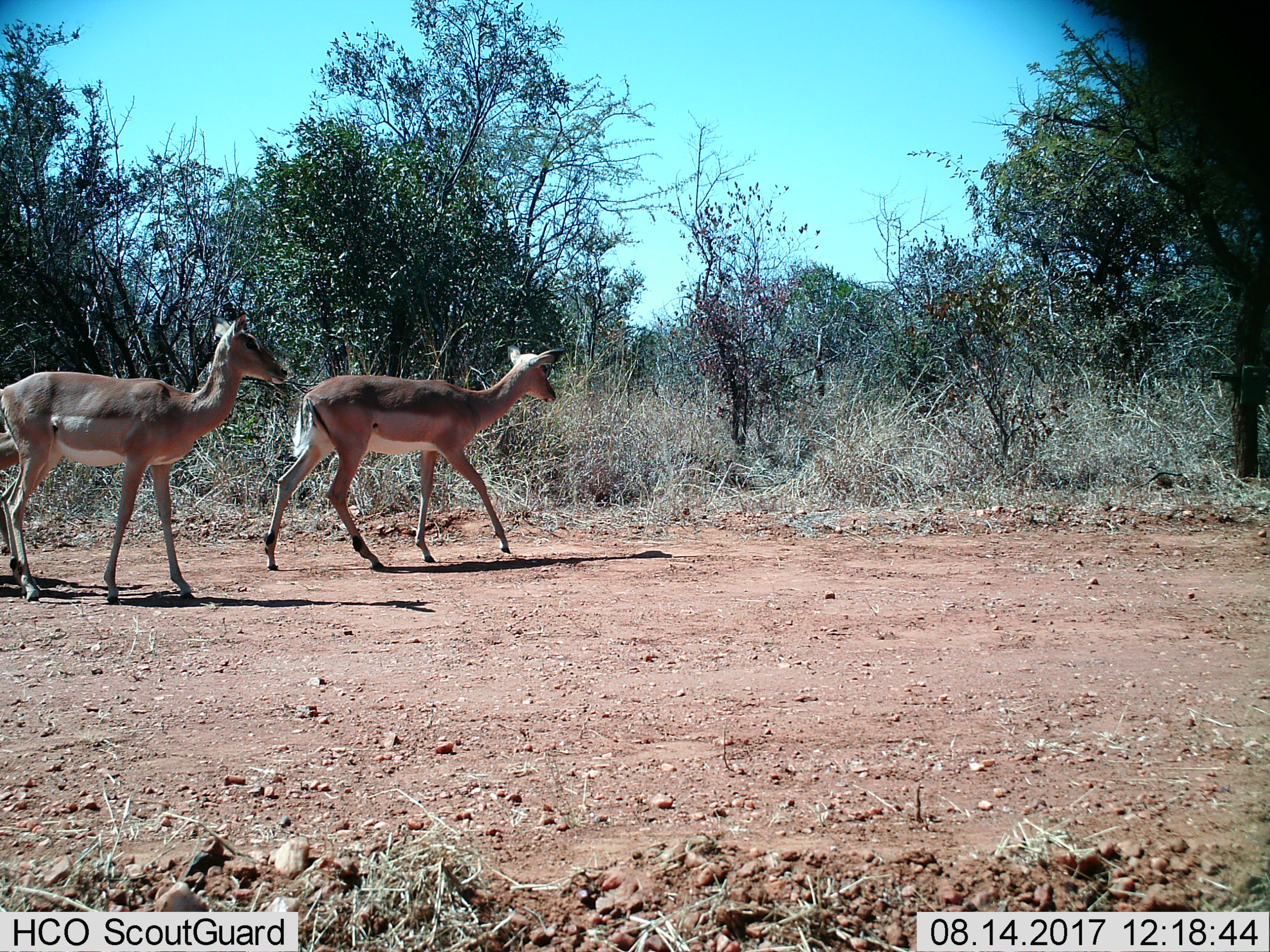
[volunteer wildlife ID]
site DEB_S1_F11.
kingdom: Animalia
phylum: Chordata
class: Mammalia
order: Artiodactyla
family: Bovidae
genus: Aepyceros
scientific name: Aepyceros melampus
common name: impala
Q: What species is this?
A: Impala (Aepyceros melampus).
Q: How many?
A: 2.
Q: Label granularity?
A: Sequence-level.